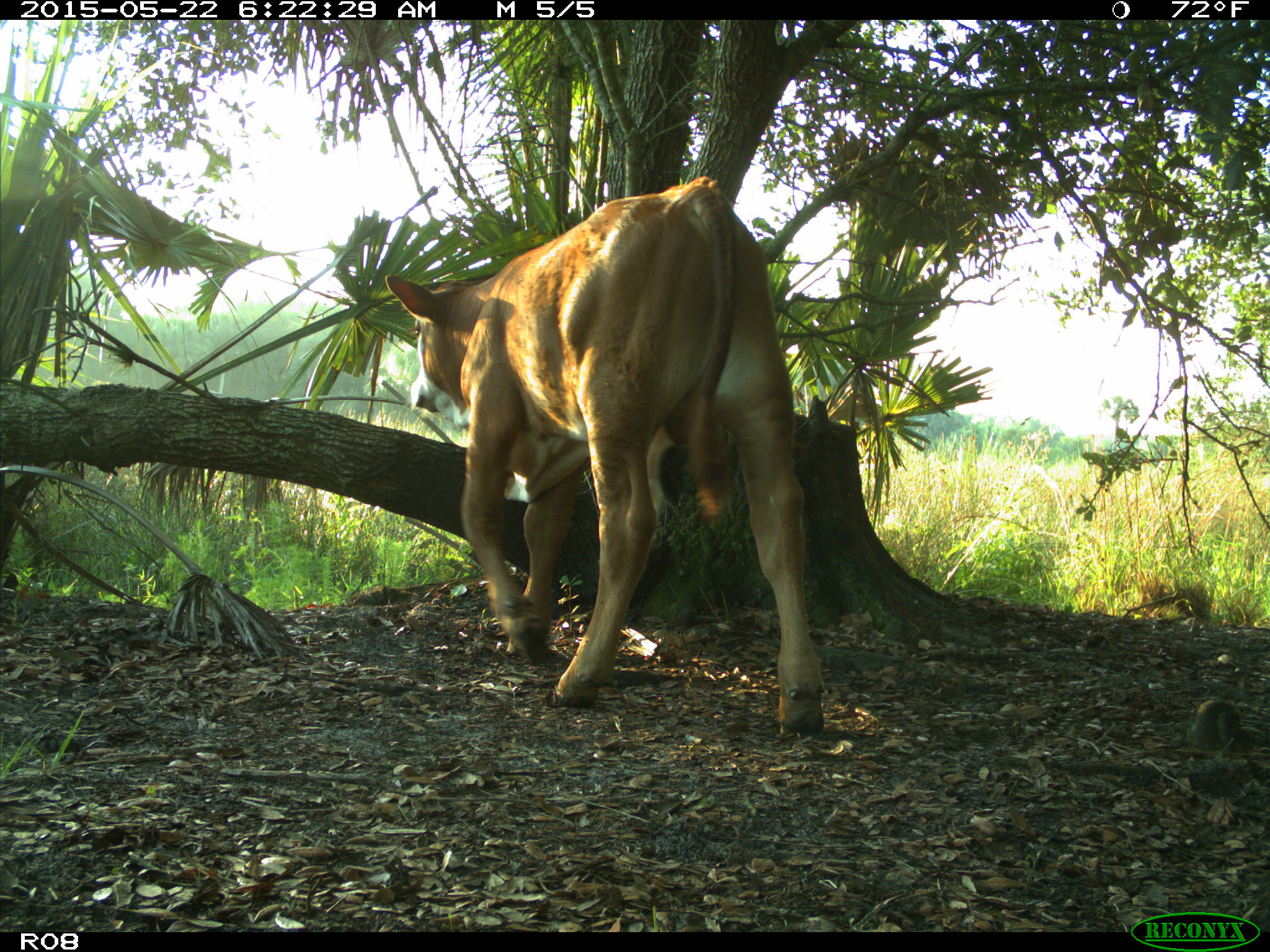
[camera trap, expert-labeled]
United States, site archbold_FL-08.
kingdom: Animalia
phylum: Chordata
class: Mammalia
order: Artiodactyla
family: Bovidae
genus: Bos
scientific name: Bos taurus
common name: domestic cow